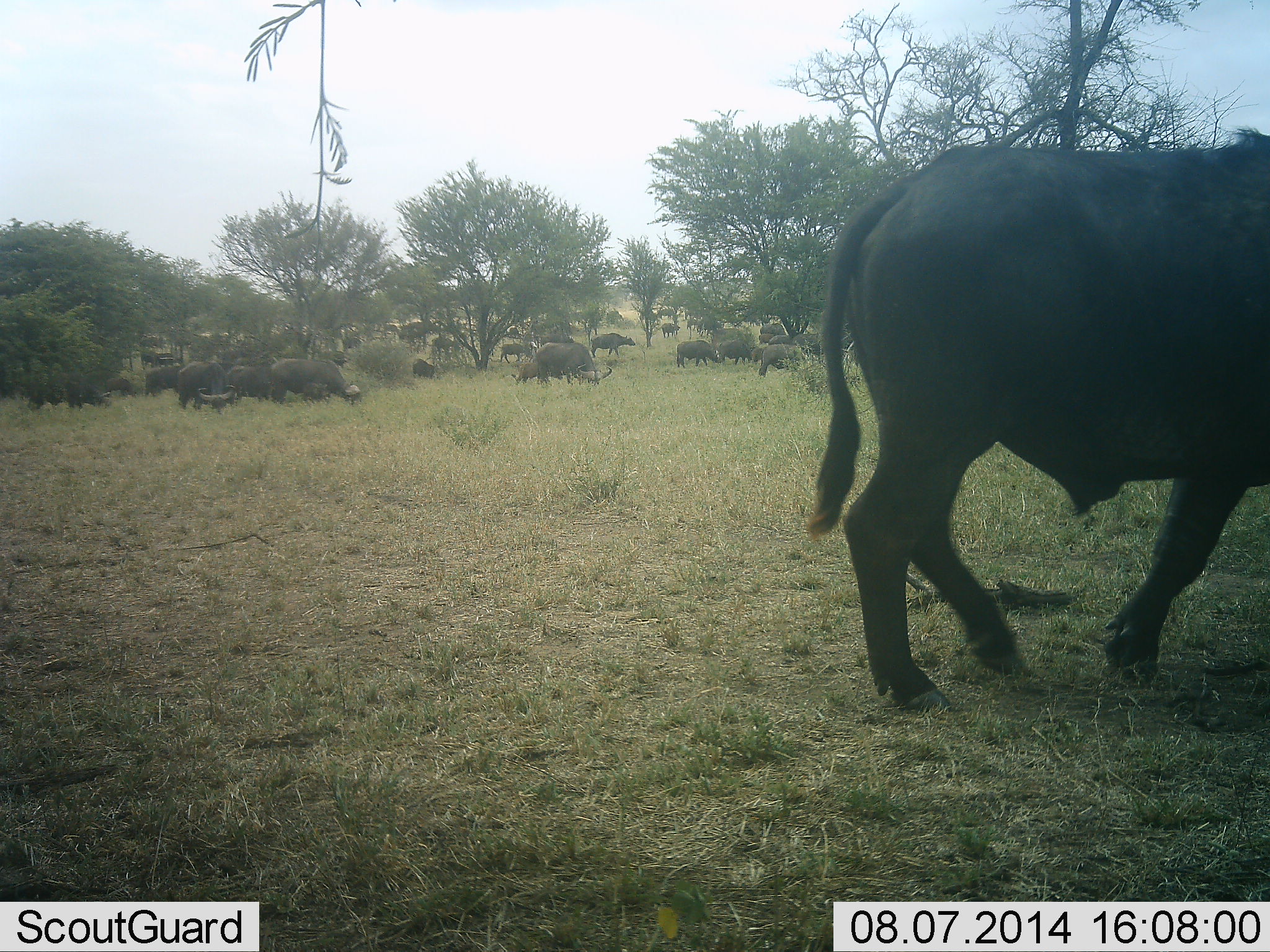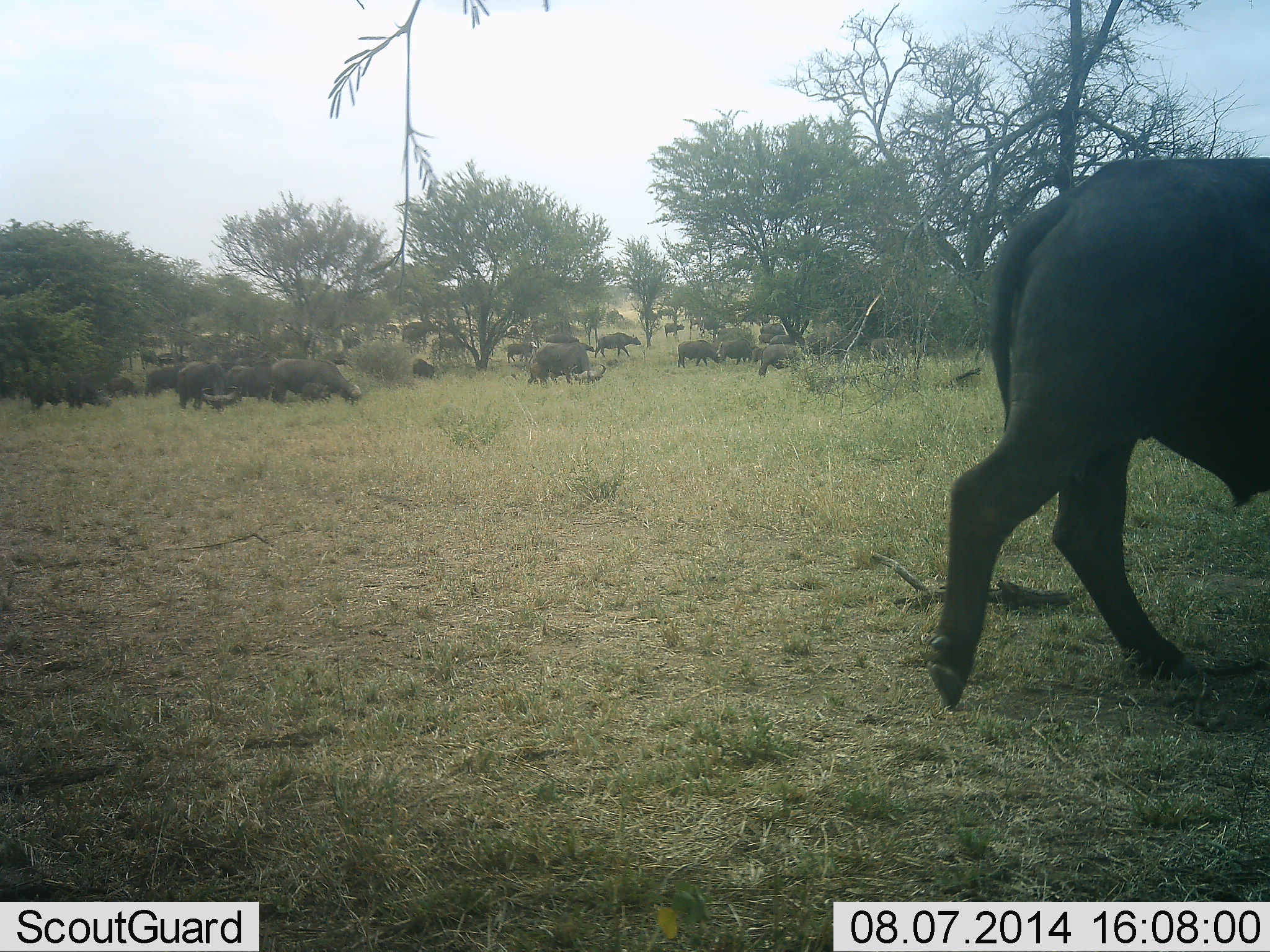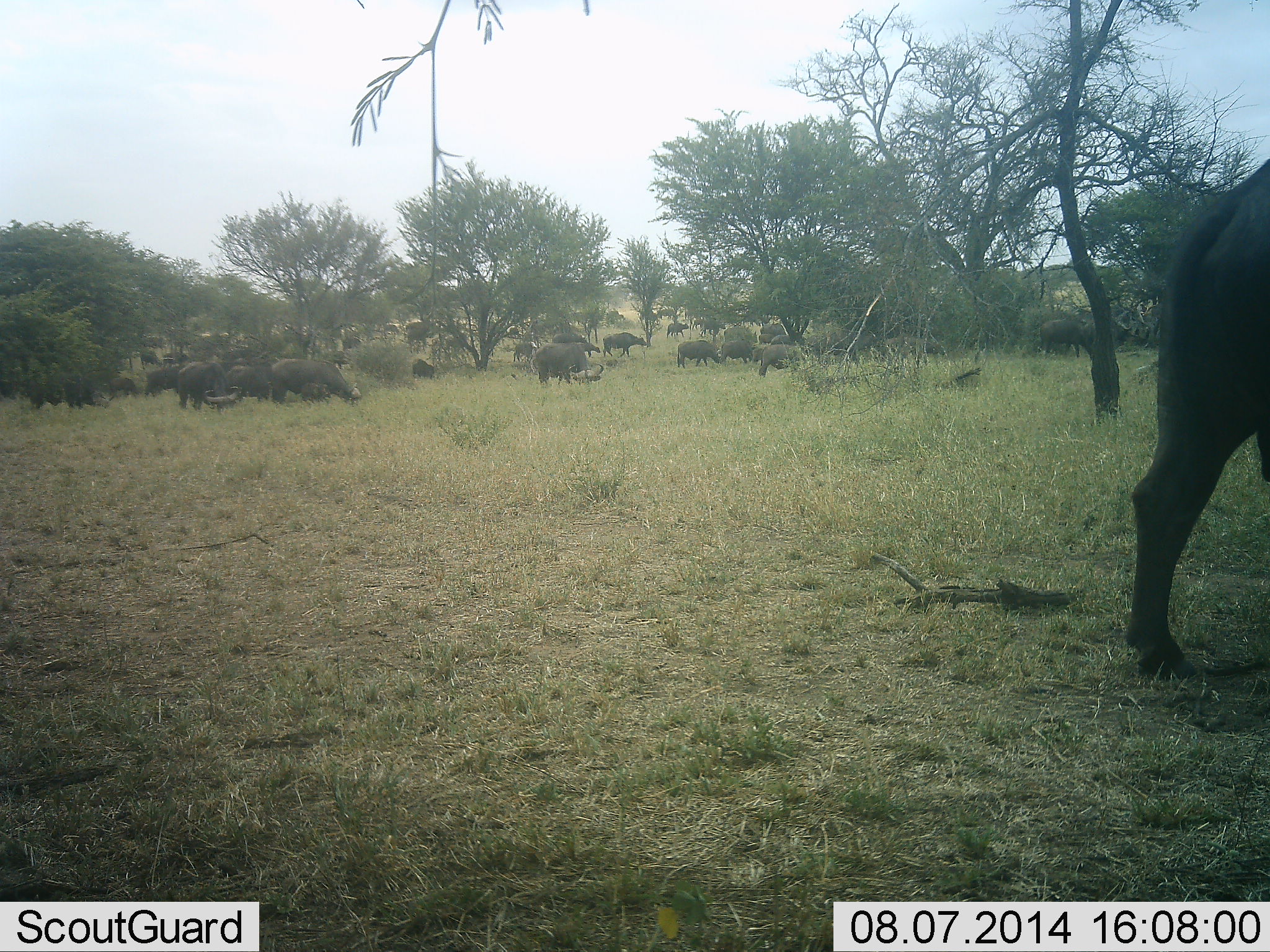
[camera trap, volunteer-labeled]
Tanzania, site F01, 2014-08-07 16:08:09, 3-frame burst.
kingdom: Animalia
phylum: Chordata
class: Mammalia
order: Artiodactyla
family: Bovidae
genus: Syncerus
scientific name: Syncerus caffer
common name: cape buffalo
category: buffalo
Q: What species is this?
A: Buffalo (cape buffalo) (Syncerus caffer).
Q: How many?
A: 11-50.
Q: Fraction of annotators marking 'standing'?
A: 50%.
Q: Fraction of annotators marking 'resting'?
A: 10%.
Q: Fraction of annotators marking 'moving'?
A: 100%.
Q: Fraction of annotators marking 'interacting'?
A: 10%.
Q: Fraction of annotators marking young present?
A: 0%.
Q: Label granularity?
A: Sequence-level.